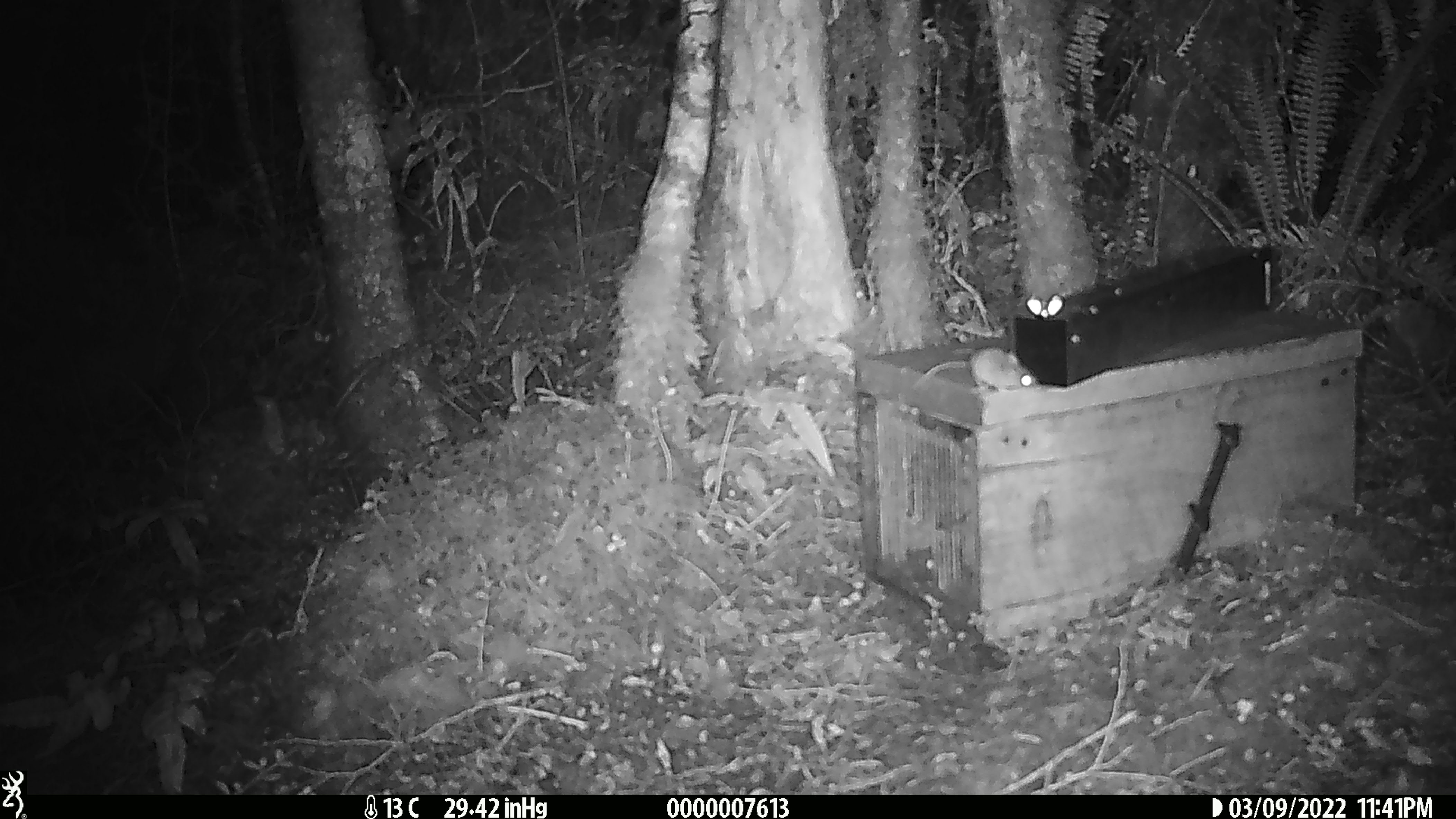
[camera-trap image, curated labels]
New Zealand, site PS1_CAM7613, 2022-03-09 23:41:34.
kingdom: Animalia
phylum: Chordata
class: Mammalia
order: Rodentia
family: Muridae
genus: Mus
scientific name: Mus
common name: mouse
Mouse (Mus).